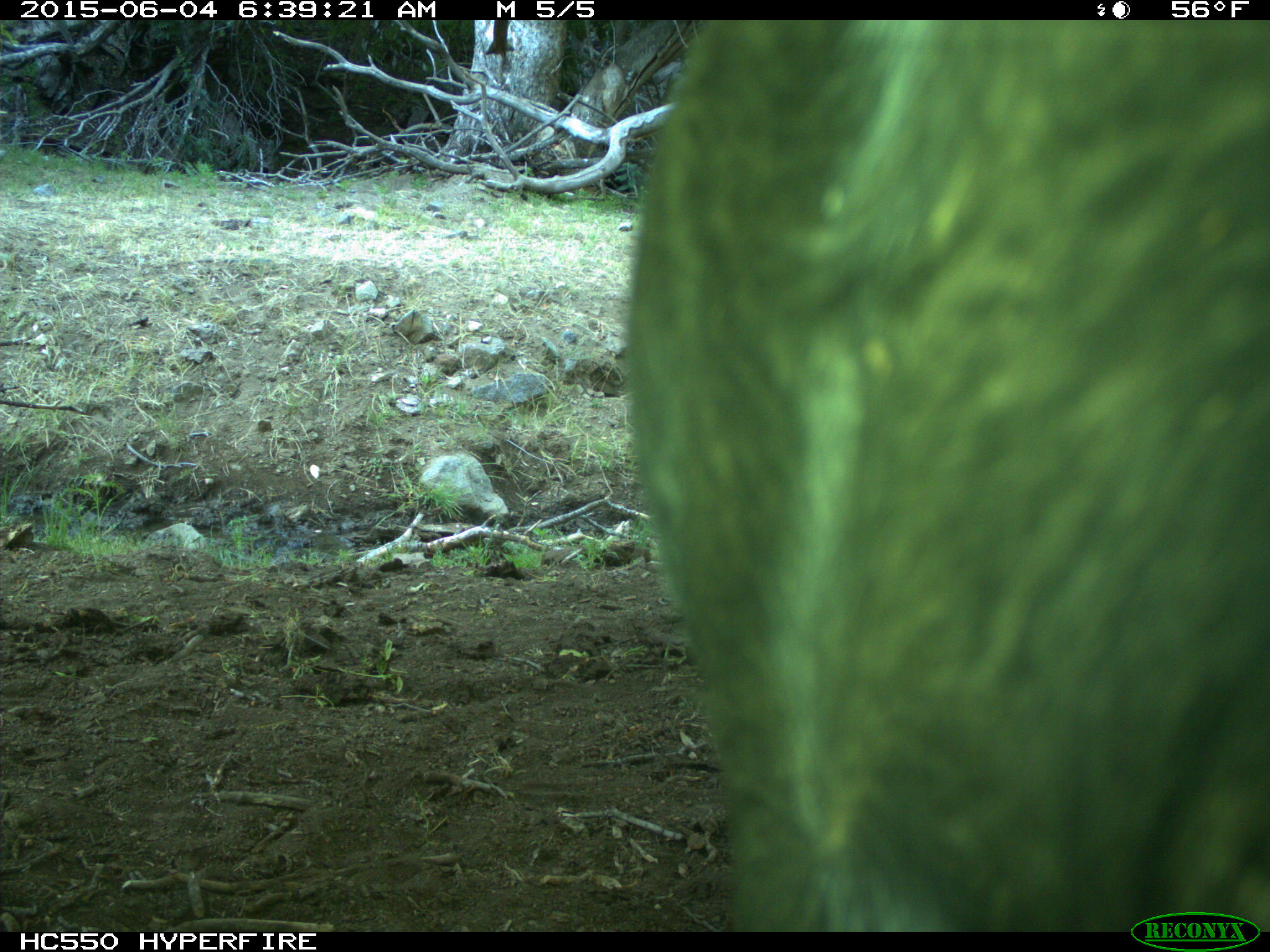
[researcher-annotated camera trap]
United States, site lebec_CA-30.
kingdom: Animalia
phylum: Chordata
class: Mammalia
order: Artiodactyla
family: Bovidae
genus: Bos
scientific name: Bos taurus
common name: domestic cow